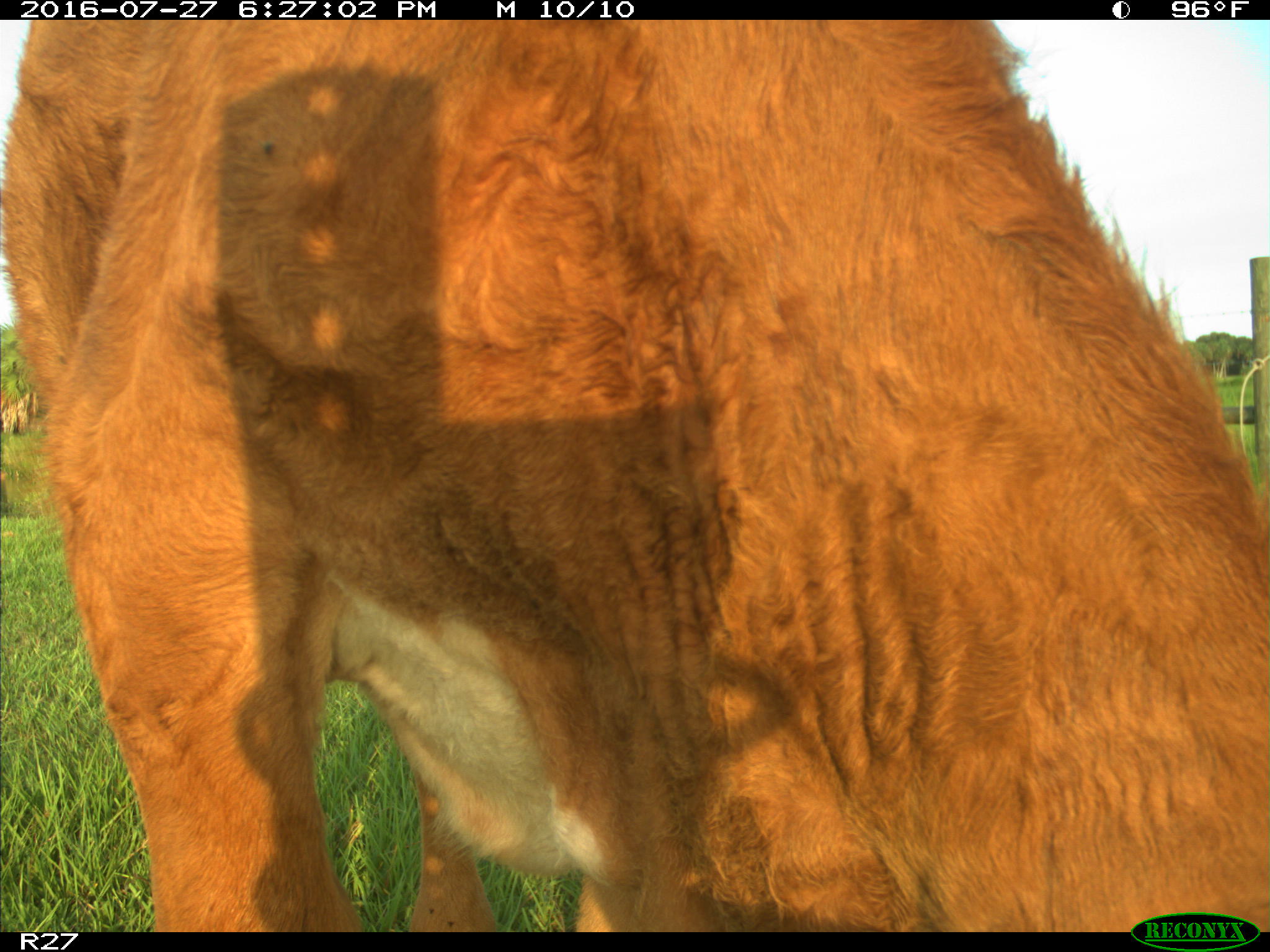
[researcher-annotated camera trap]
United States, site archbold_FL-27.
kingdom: Animalia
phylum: Chordata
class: Mammalia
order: Artiodactyla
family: Bovidae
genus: Bos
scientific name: Bos taurus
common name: domestic cow